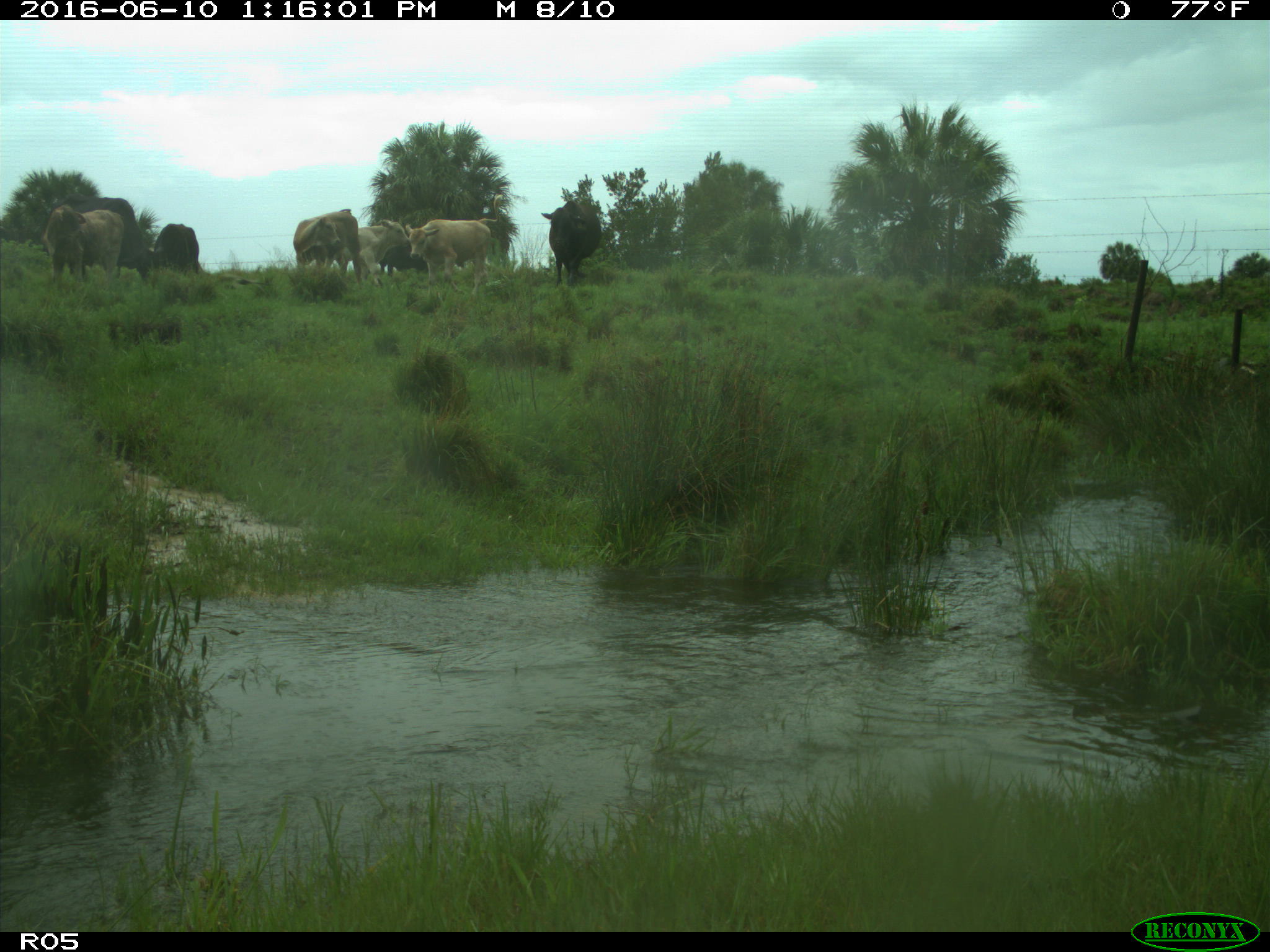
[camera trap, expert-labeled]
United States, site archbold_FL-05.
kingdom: Animalia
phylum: Chordata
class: Mammalia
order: Artiodactyla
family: Bovidae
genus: Bos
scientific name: Bos taurus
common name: domestic cow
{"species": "Bos taurus (domestic cow)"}